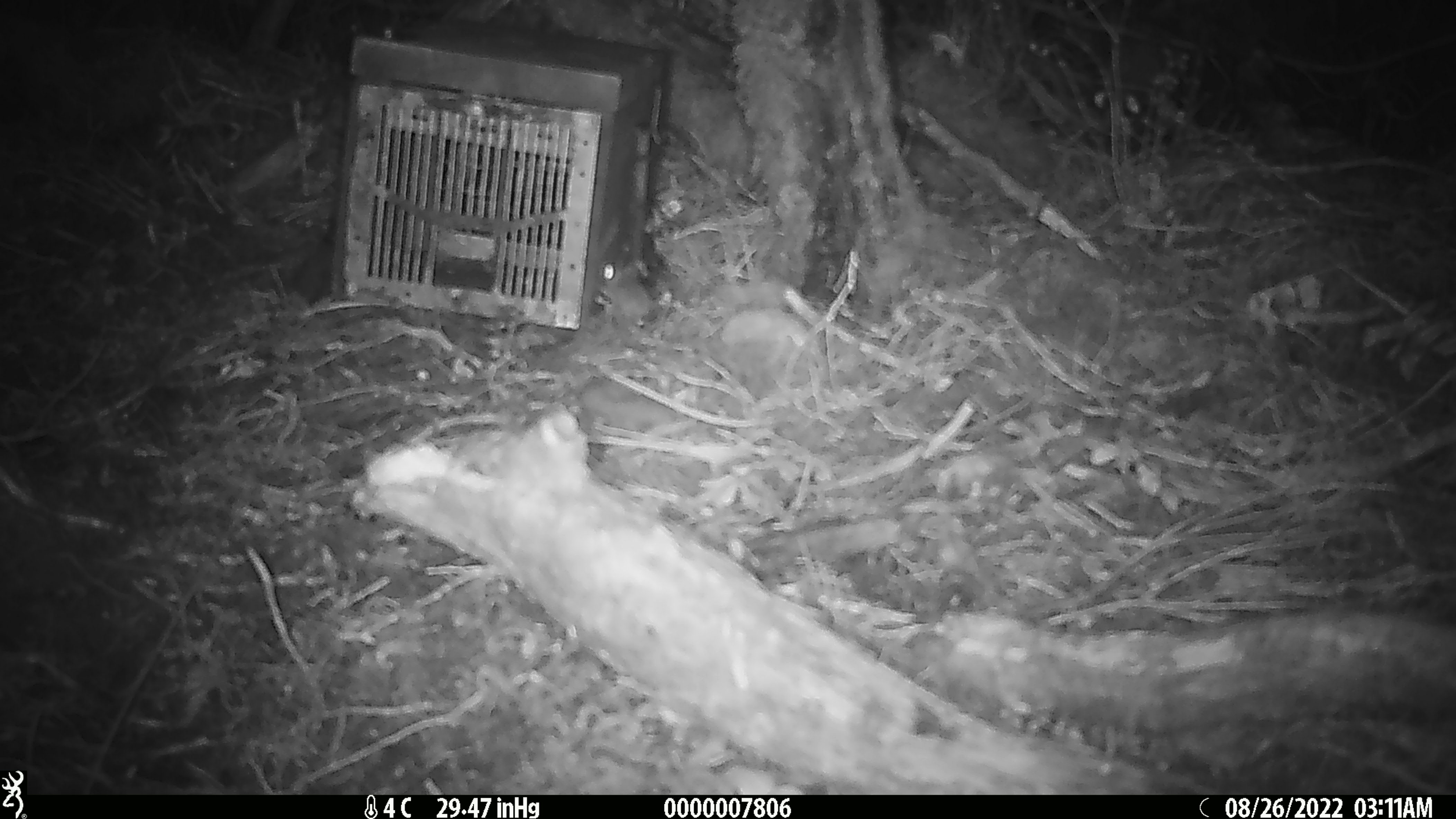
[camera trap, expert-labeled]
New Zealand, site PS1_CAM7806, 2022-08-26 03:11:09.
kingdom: Animalia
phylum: Chordata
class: Mammalia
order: Rodentia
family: Muridae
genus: Mus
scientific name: Mus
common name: mouse